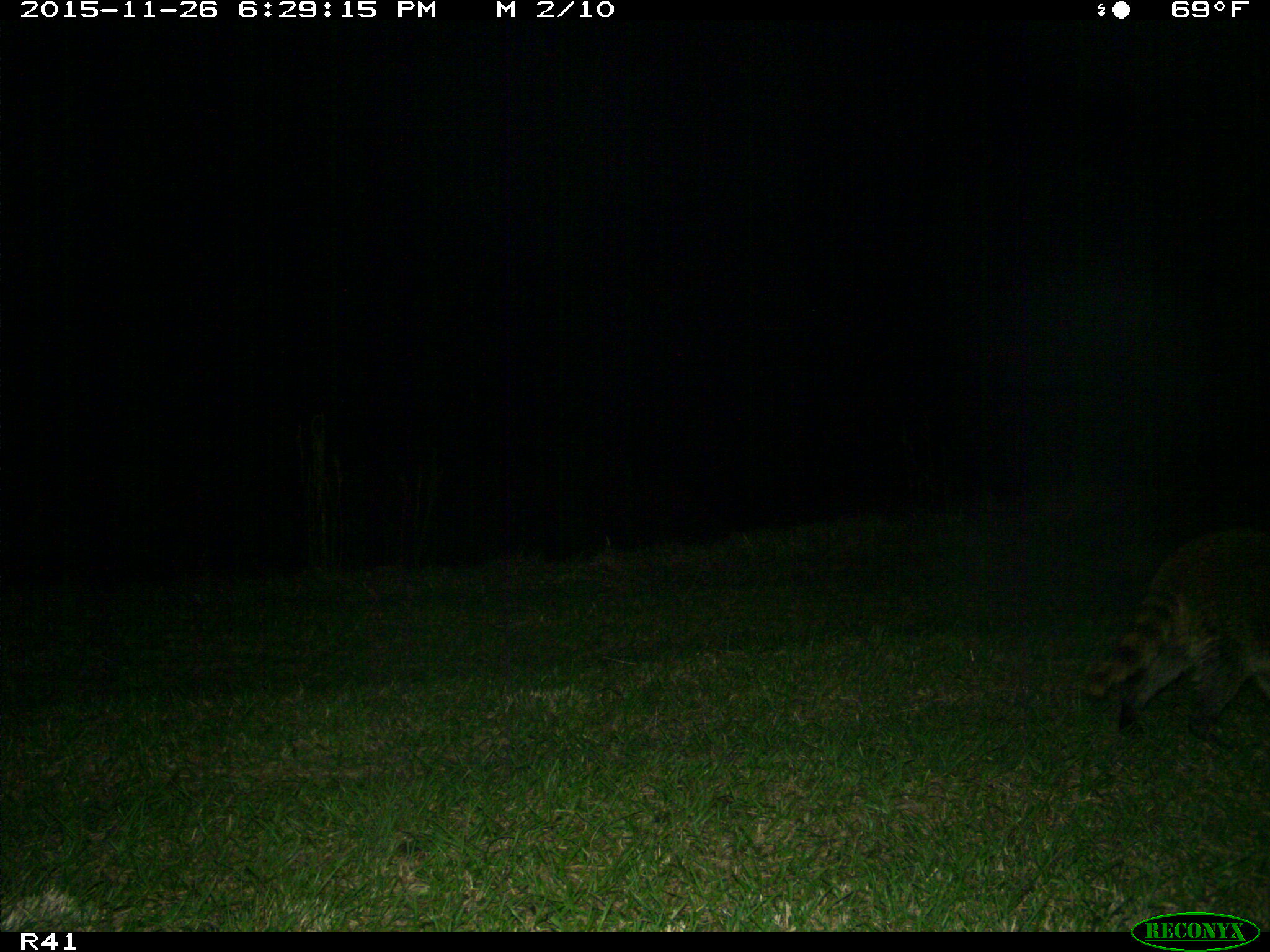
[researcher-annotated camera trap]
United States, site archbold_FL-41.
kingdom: Animalia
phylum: Chordata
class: Mammalia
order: Carnivora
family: Procyonidae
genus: Procyon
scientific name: Procyon lotor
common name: common raccoon